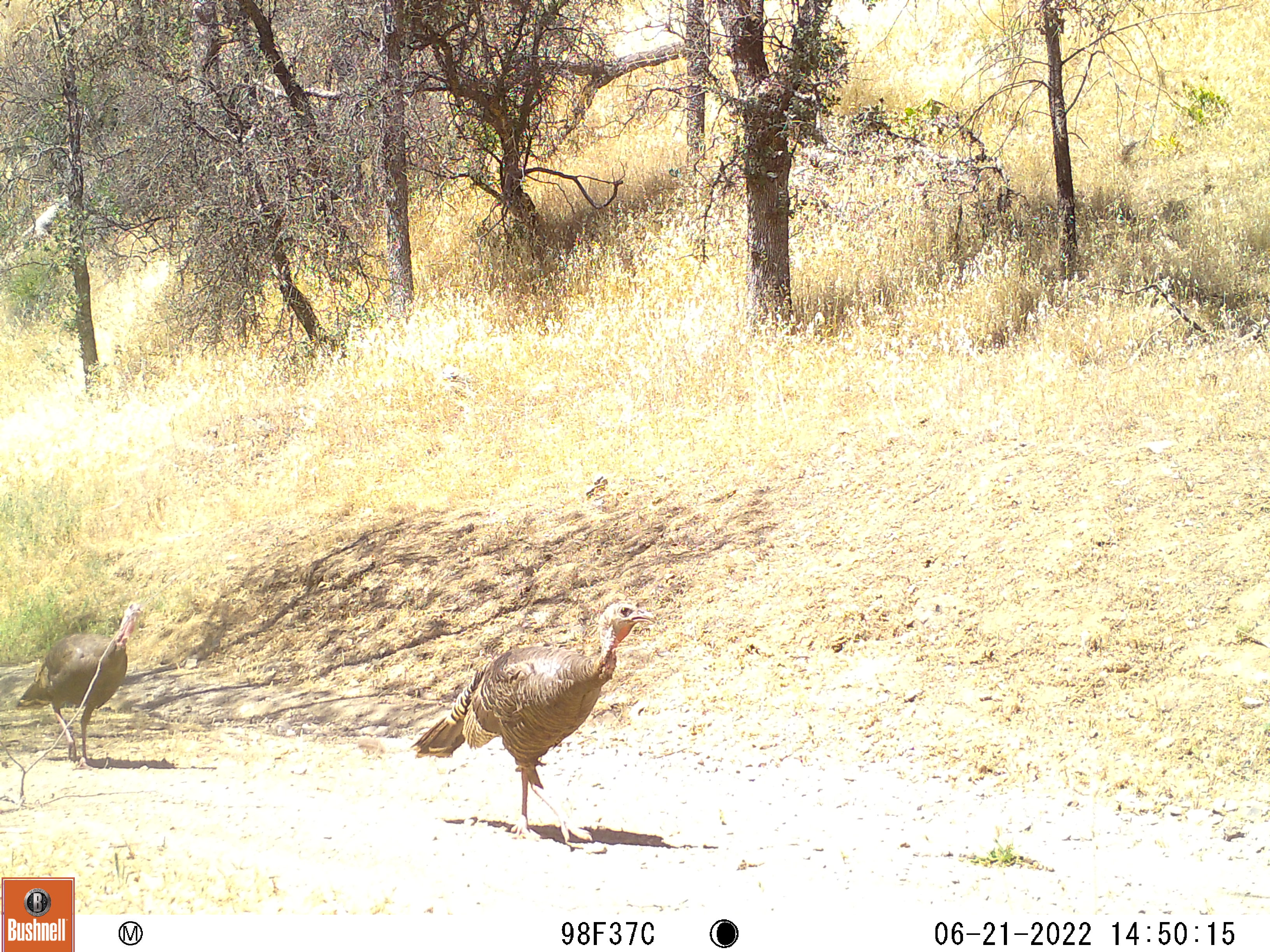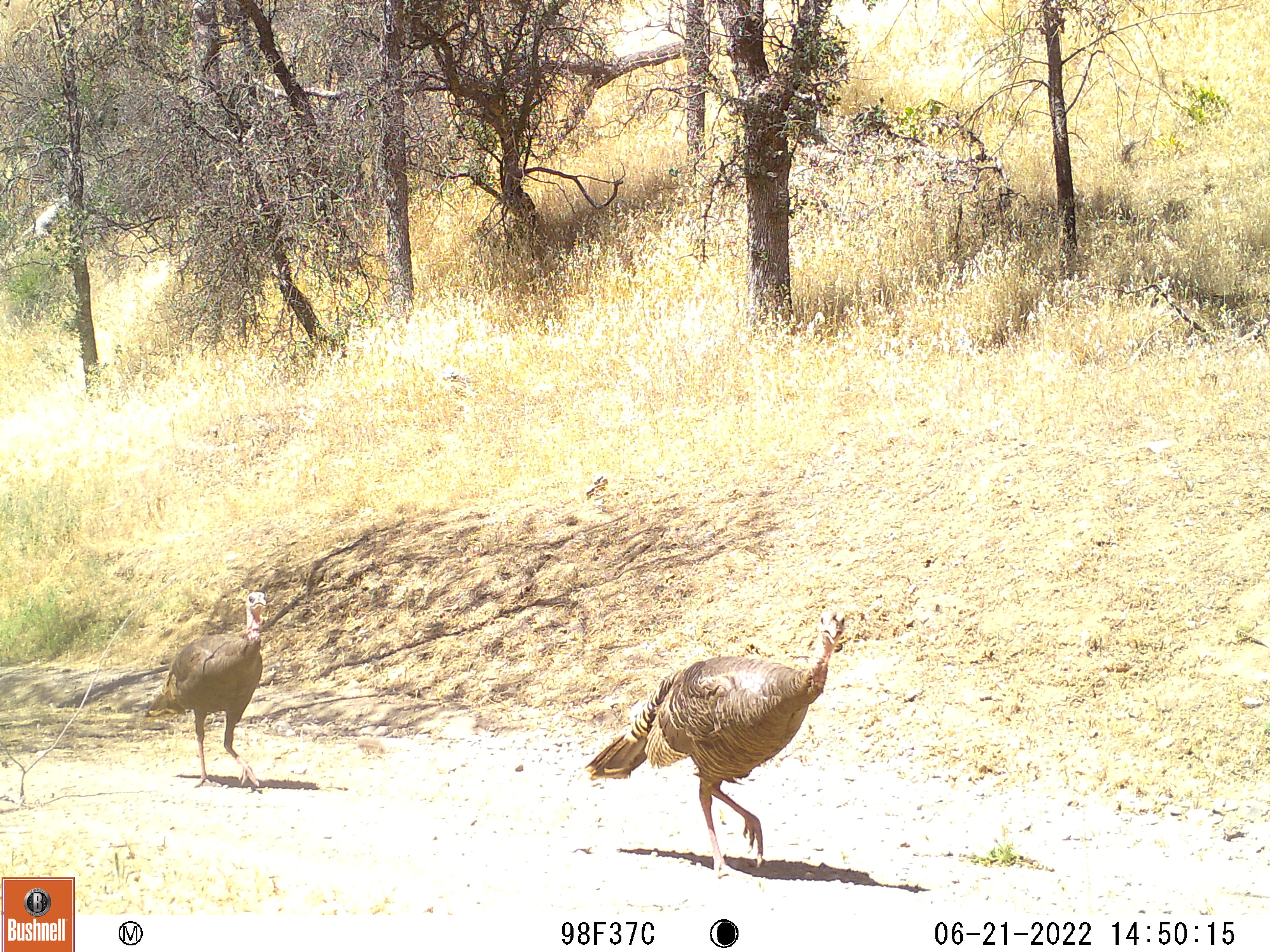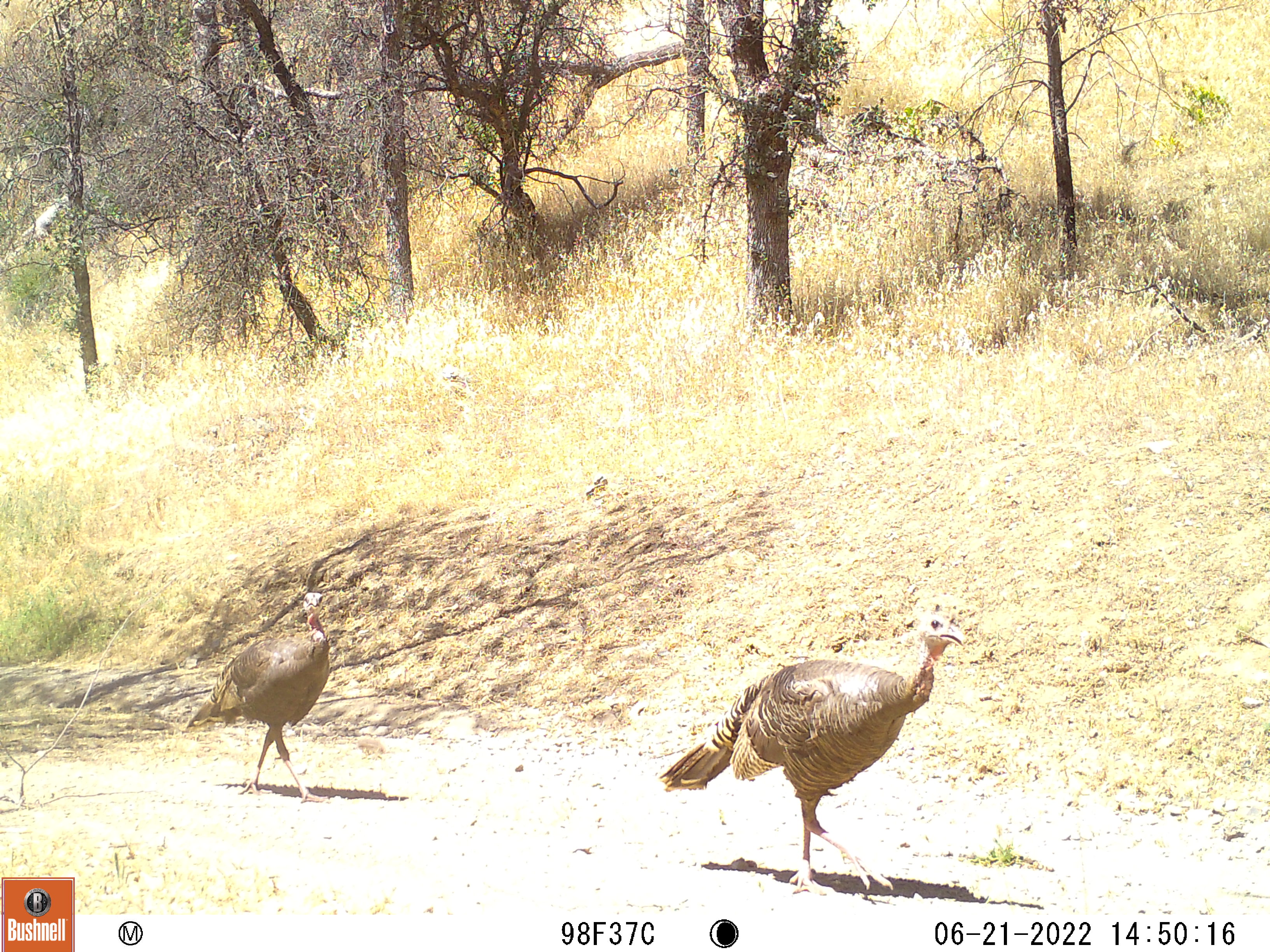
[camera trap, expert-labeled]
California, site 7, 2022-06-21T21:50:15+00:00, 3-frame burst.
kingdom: Animalia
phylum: Chordata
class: Aves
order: Galliformes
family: Phasianidae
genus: Meleagris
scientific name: Meleagris gallopavo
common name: turkey